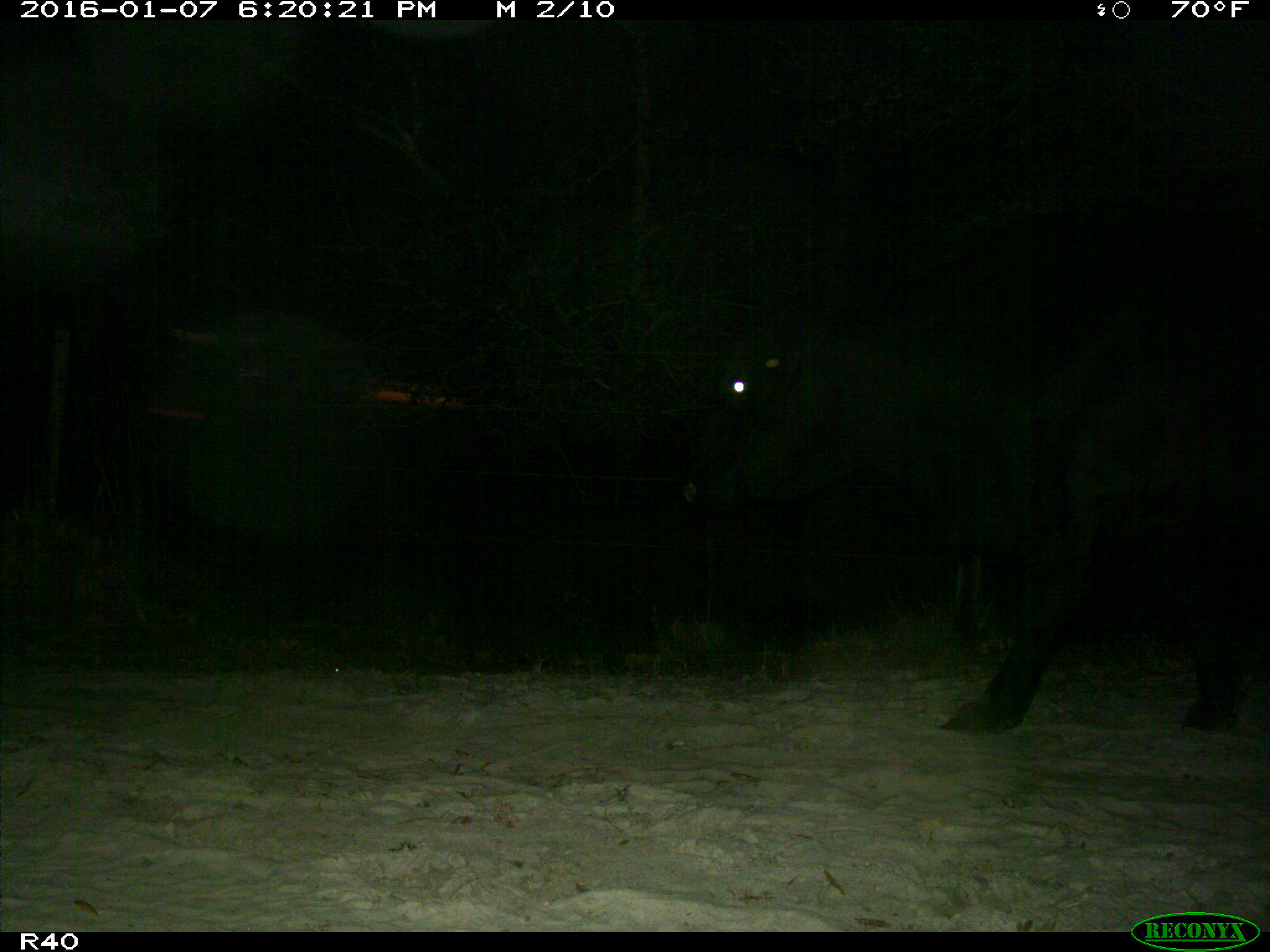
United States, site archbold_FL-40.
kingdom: Animalia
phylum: Chordata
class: Mammalia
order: Artiodactyla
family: Bovidae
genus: Bos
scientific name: Bos taurus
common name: domestic cow